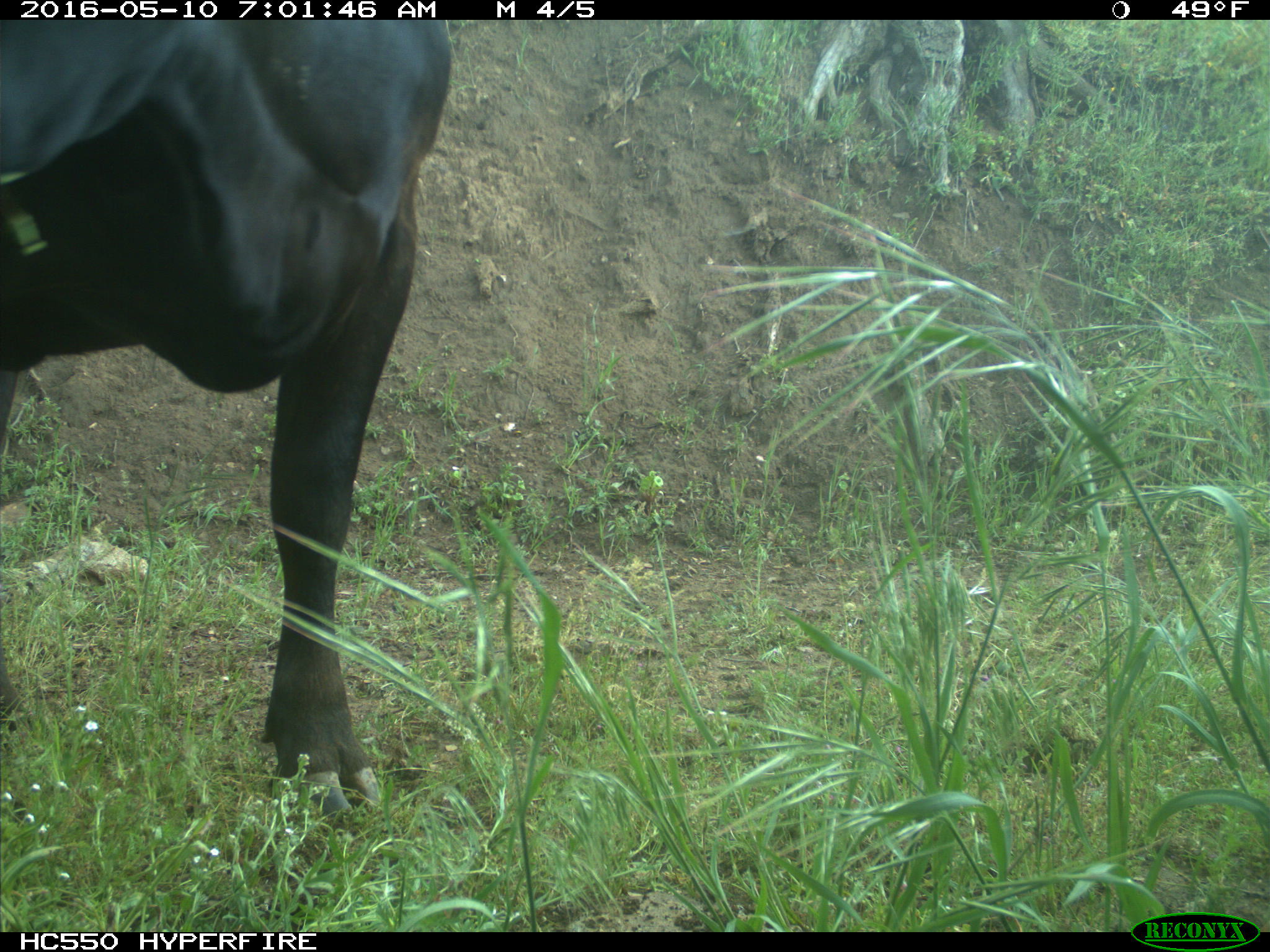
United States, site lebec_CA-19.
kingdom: Animalia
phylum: Chordata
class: Mammalia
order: Artiodactyla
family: Bovidae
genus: Bos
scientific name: Bos taurus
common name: domestic cow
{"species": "Bos taurus (domestic cow)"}